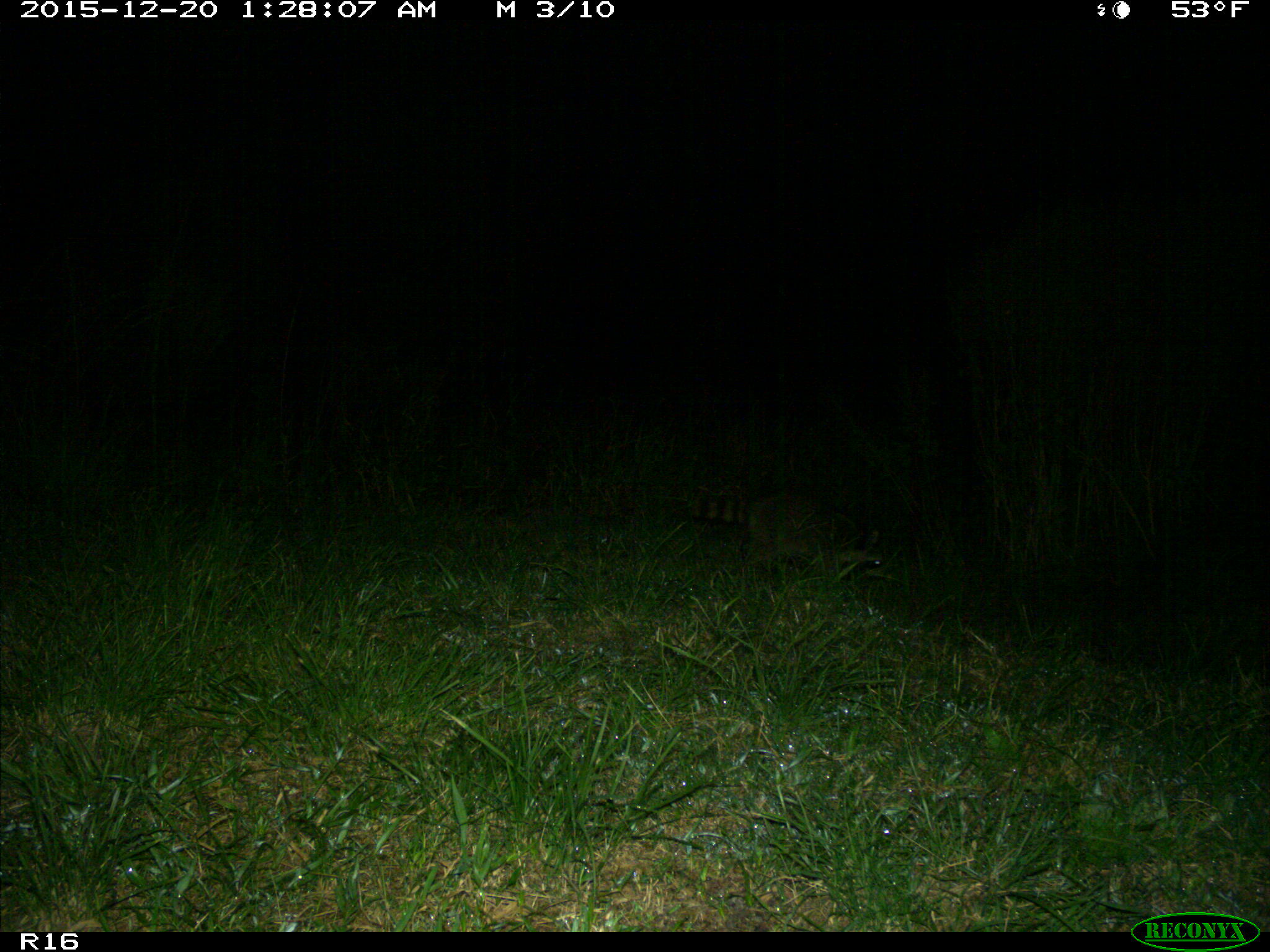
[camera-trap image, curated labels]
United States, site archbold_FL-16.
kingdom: Animalia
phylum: Chordata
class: Mammalia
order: Carnivora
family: Procyonidae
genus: Procyon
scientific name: Procyon lotor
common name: common raccoon